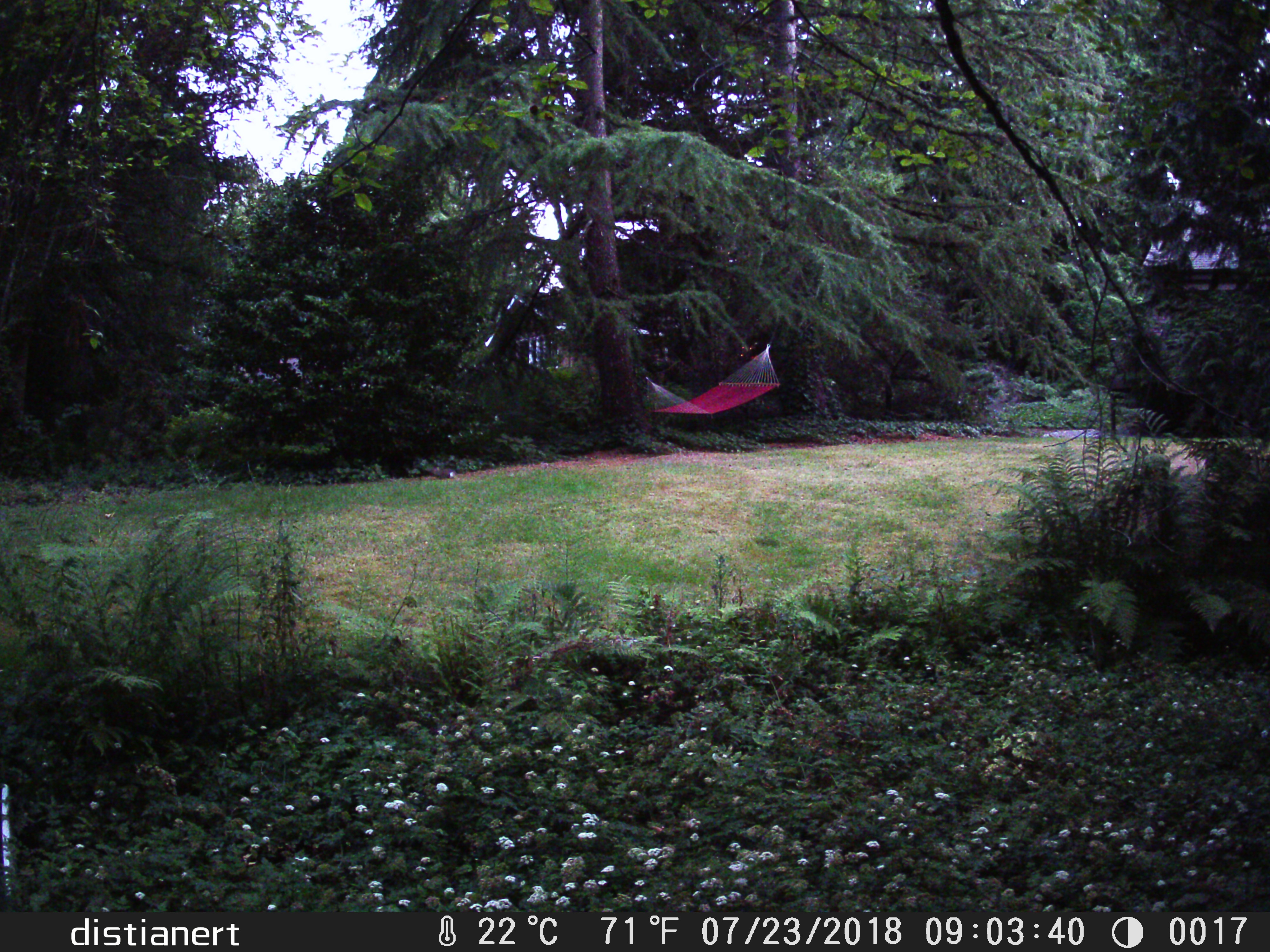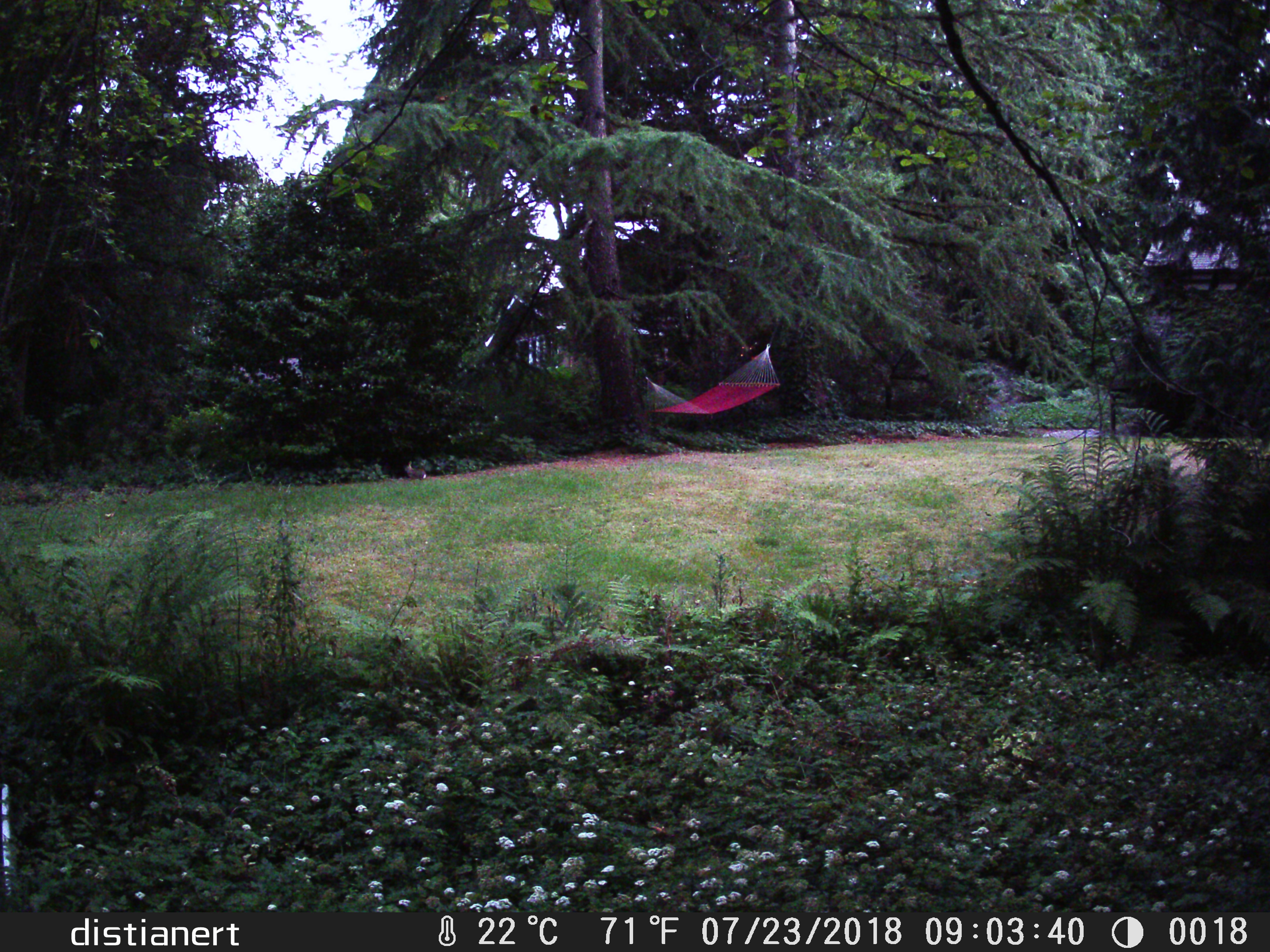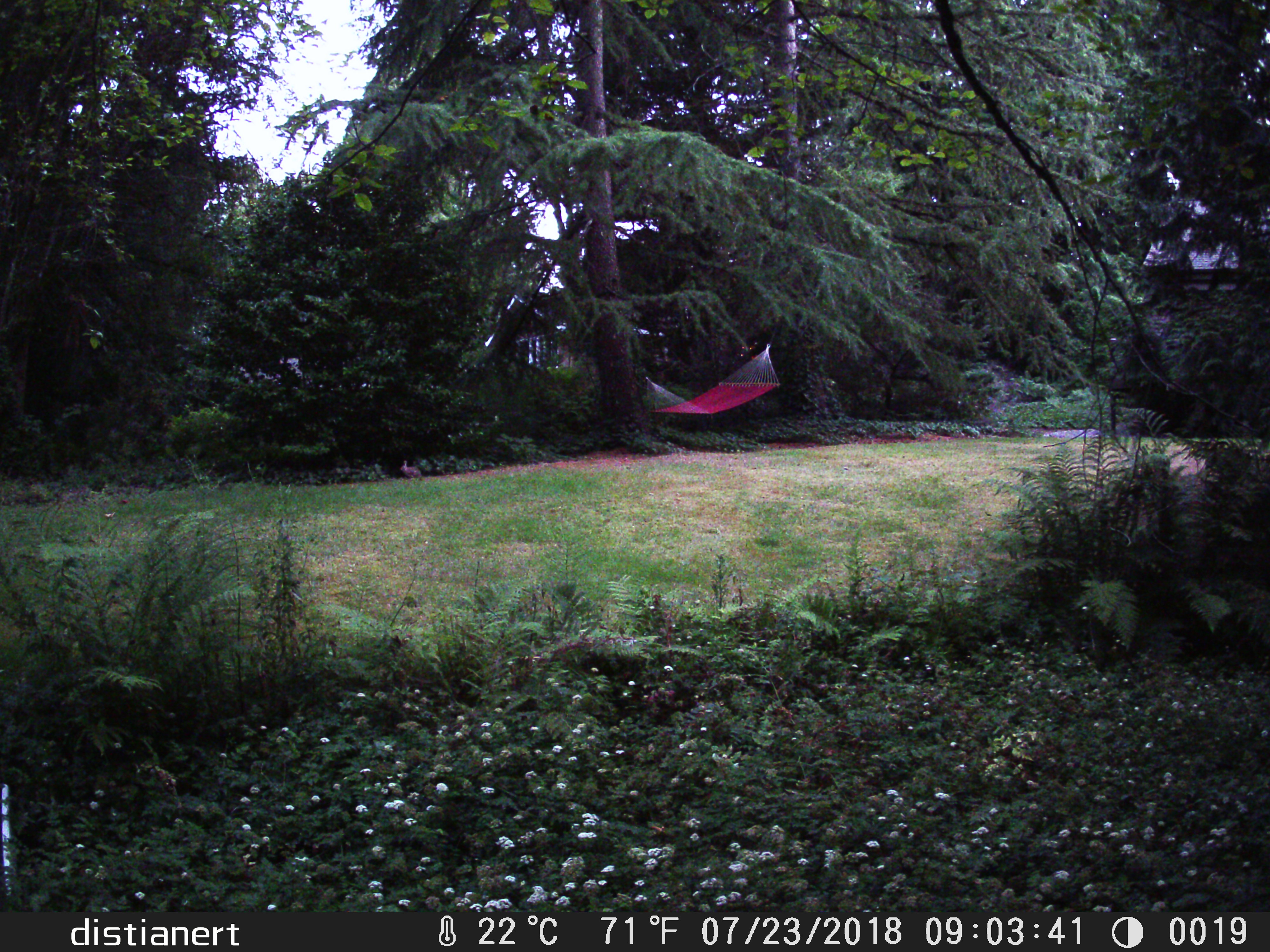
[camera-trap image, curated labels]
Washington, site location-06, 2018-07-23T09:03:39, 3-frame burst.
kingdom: Animalia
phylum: Chordata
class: Mammalia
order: Lagomorpha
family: Leporidae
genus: Sylvilagus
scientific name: Sylvilagus floridanus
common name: eastern cottontail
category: rabbit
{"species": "rabbit (eastern cottontail) (Sylvilagus floridanus)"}